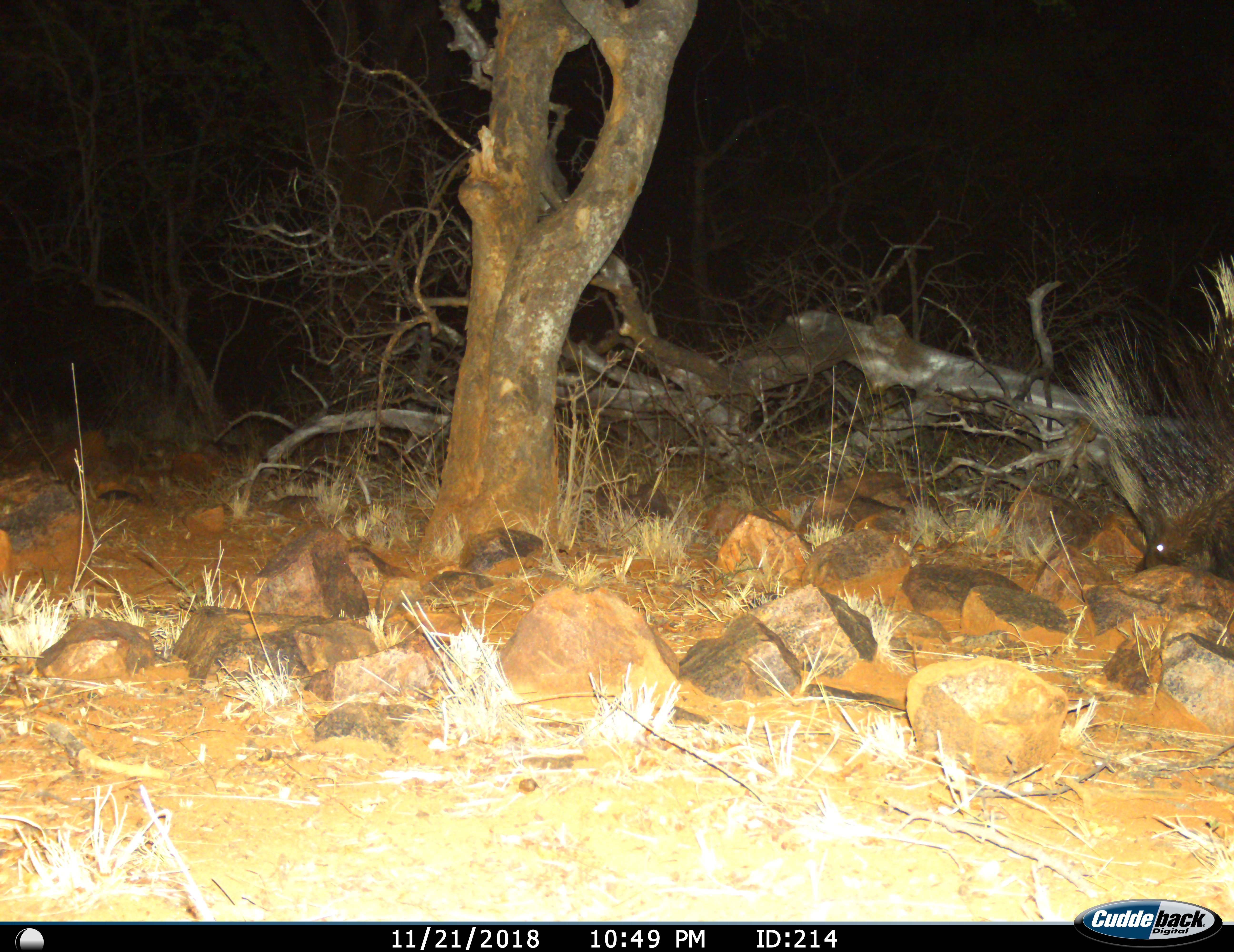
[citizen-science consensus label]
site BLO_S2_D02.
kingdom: Animalia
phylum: Chordata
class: Mammalia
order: Rodentia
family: Hystricidae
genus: Hystrix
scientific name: Hystrix cristata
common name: crested porcupine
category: porcupine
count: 1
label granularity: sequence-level